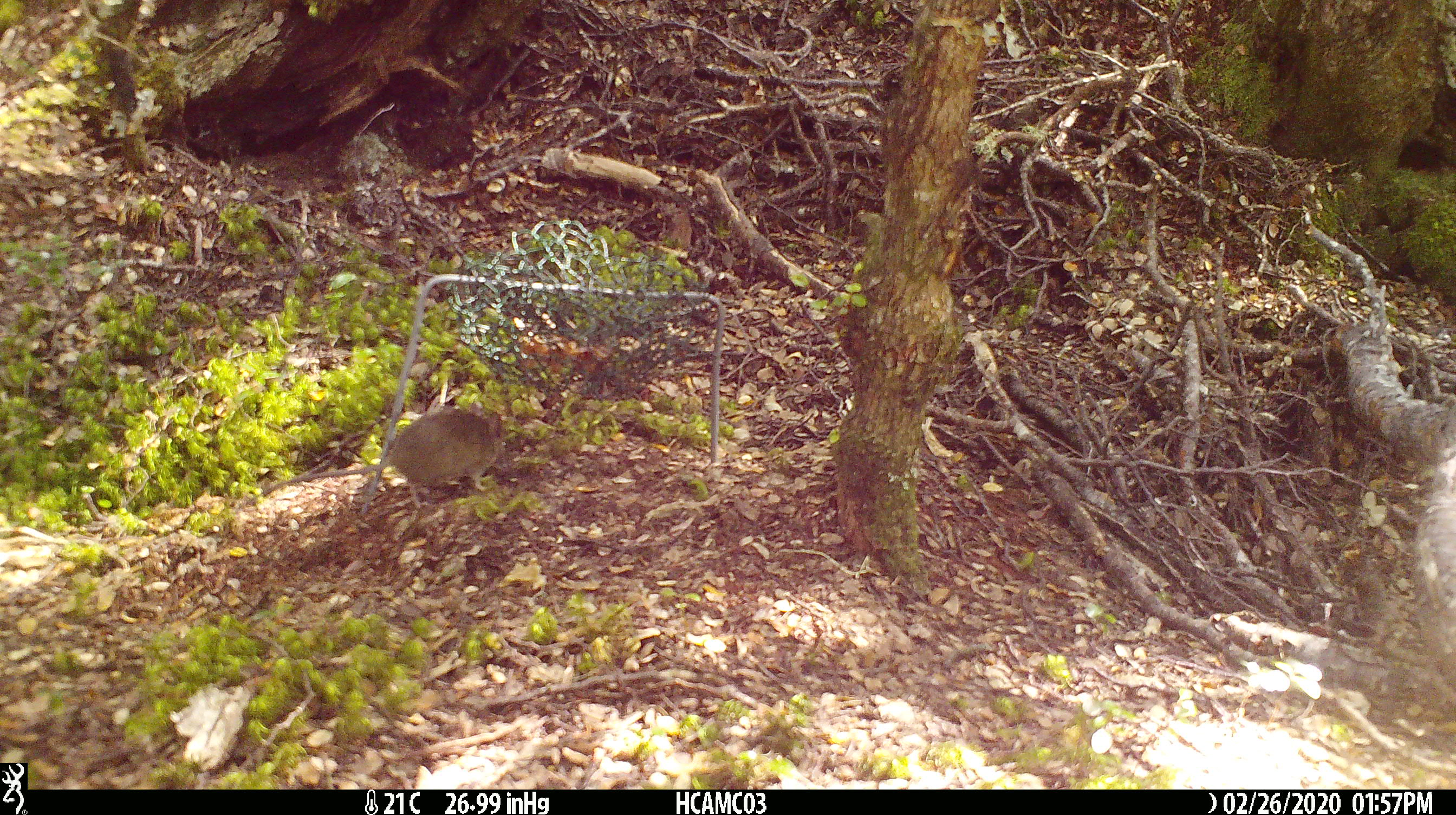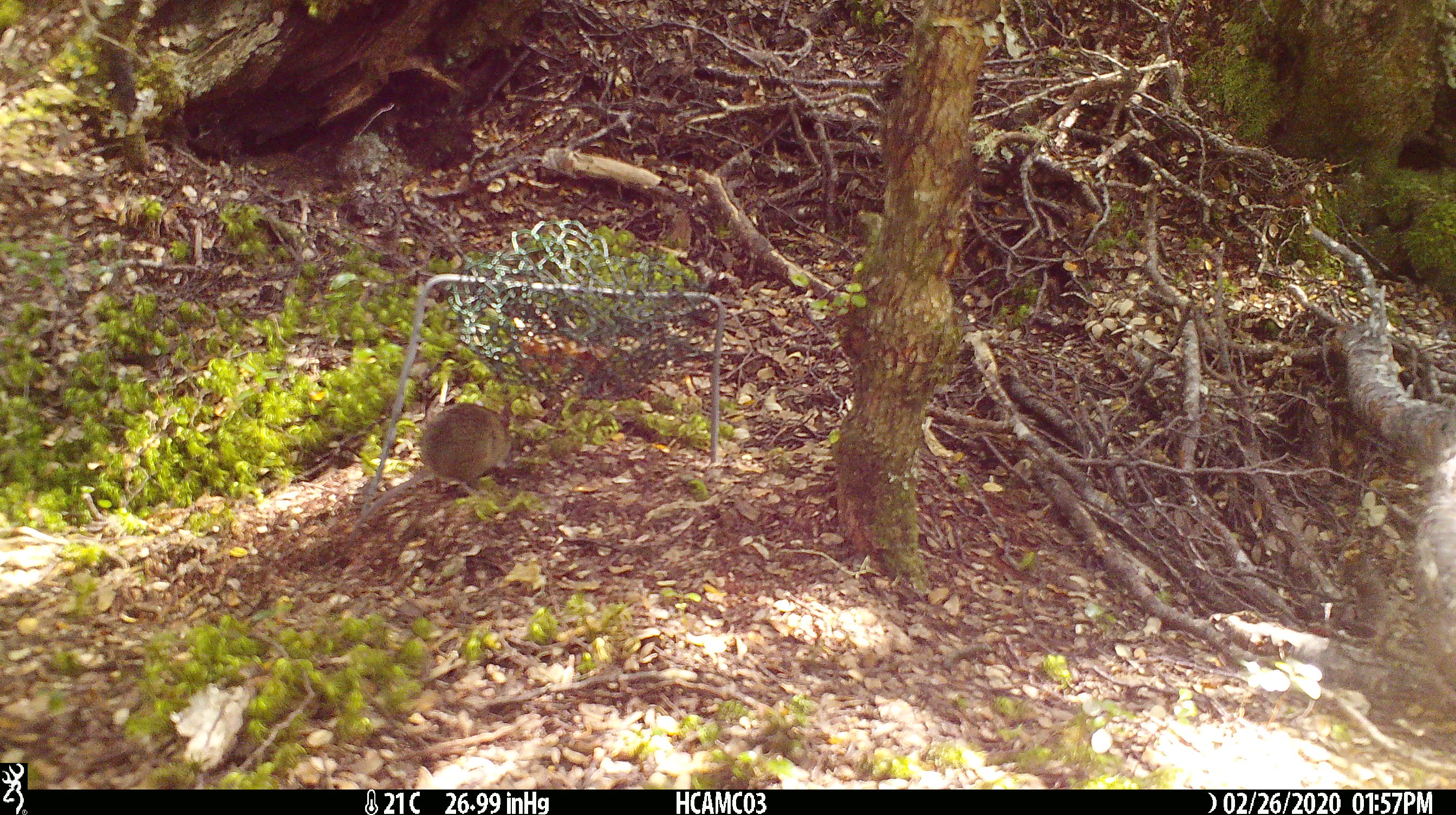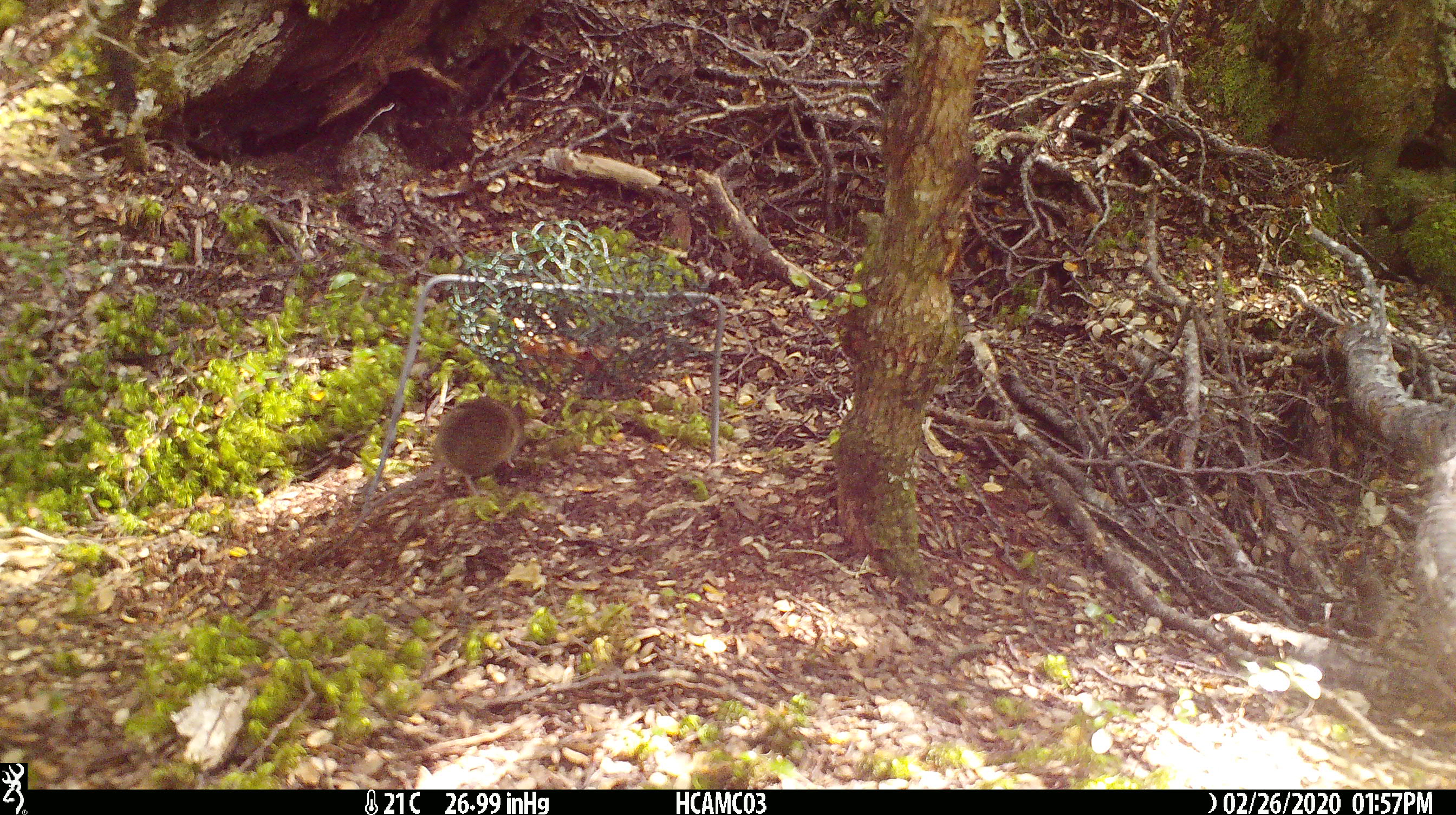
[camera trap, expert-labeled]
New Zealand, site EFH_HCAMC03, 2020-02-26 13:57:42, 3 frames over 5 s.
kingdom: Animalia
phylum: Chordata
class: Mammalia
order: Rodentia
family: Muridae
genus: Mus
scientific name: Mus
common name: mouse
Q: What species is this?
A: Mouse (Mus).